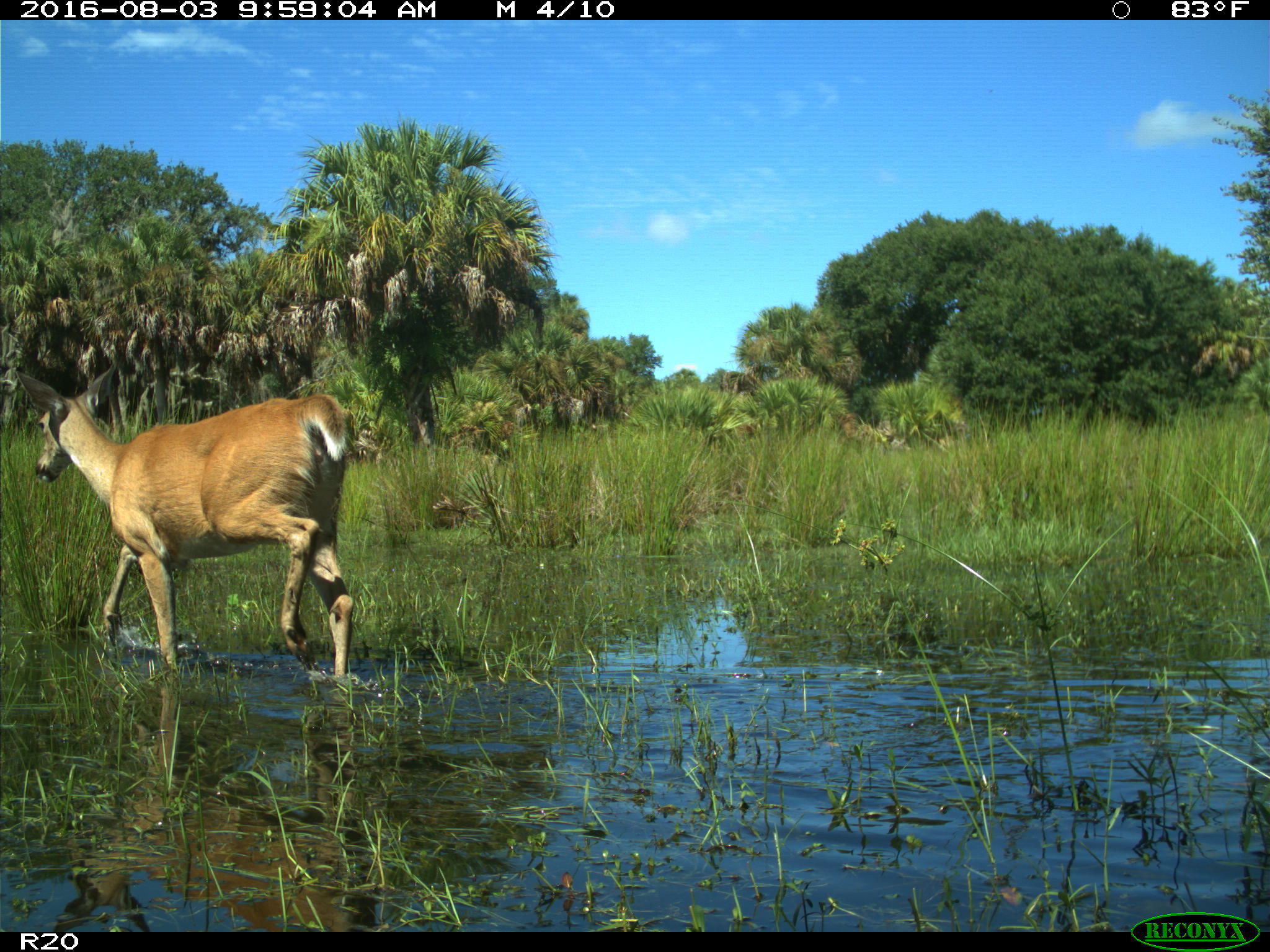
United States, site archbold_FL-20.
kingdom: Animalia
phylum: Chordata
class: Mammalia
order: Artiodactyla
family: Cervidae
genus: Odocoileus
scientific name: Odocoileus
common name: deer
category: unidentified deer